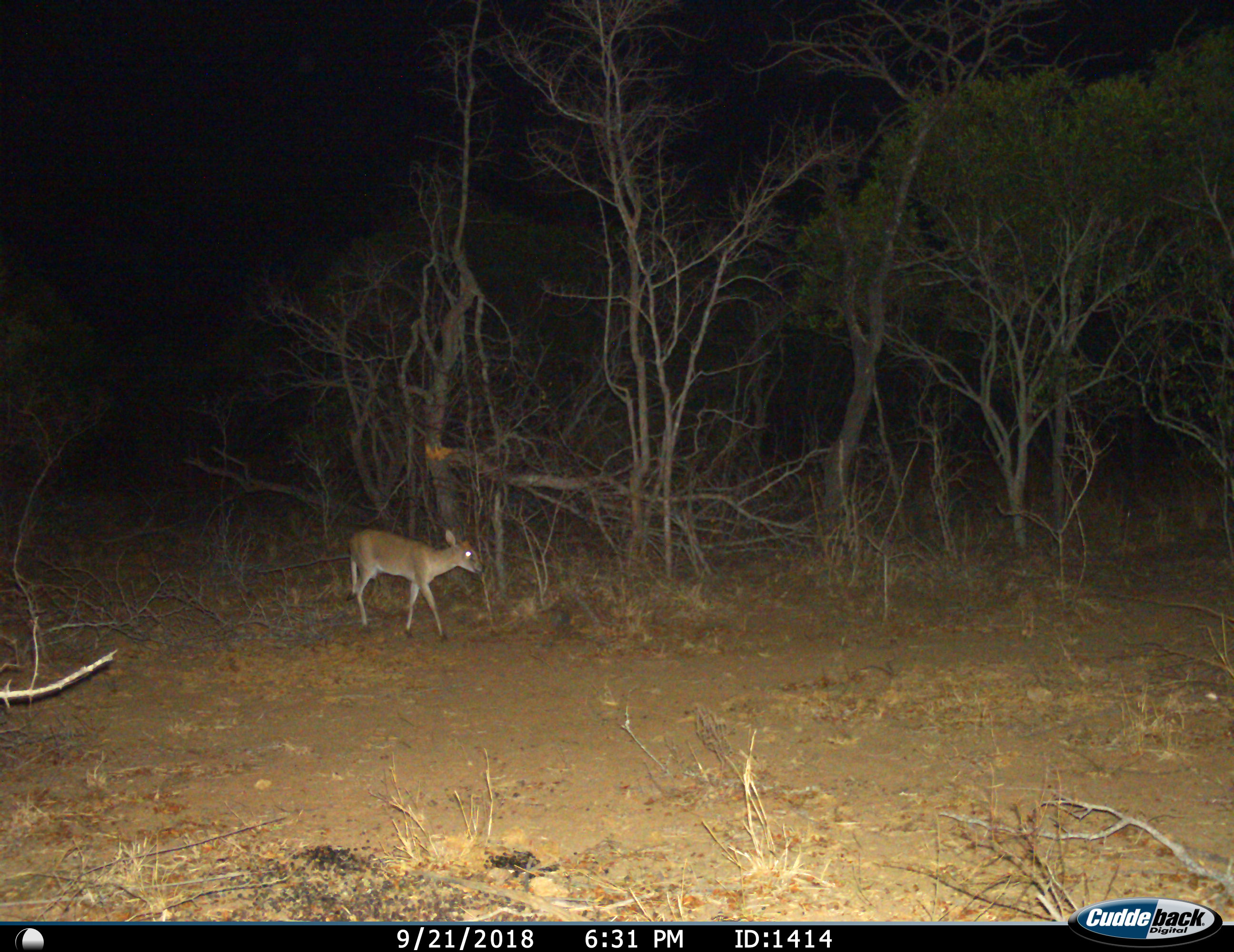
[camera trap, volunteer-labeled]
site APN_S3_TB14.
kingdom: Animalia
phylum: Chordata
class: Mammalia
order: Artiodactyla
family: Bovidae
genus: Sylvicapra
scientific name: Sylvicapra grimmia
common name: common duiker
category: duikercommongrey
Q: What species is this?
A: Duikercommongrey (common duiker) (Sylvicapra grimmia).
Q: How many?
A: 1.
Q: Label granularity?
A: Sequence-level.